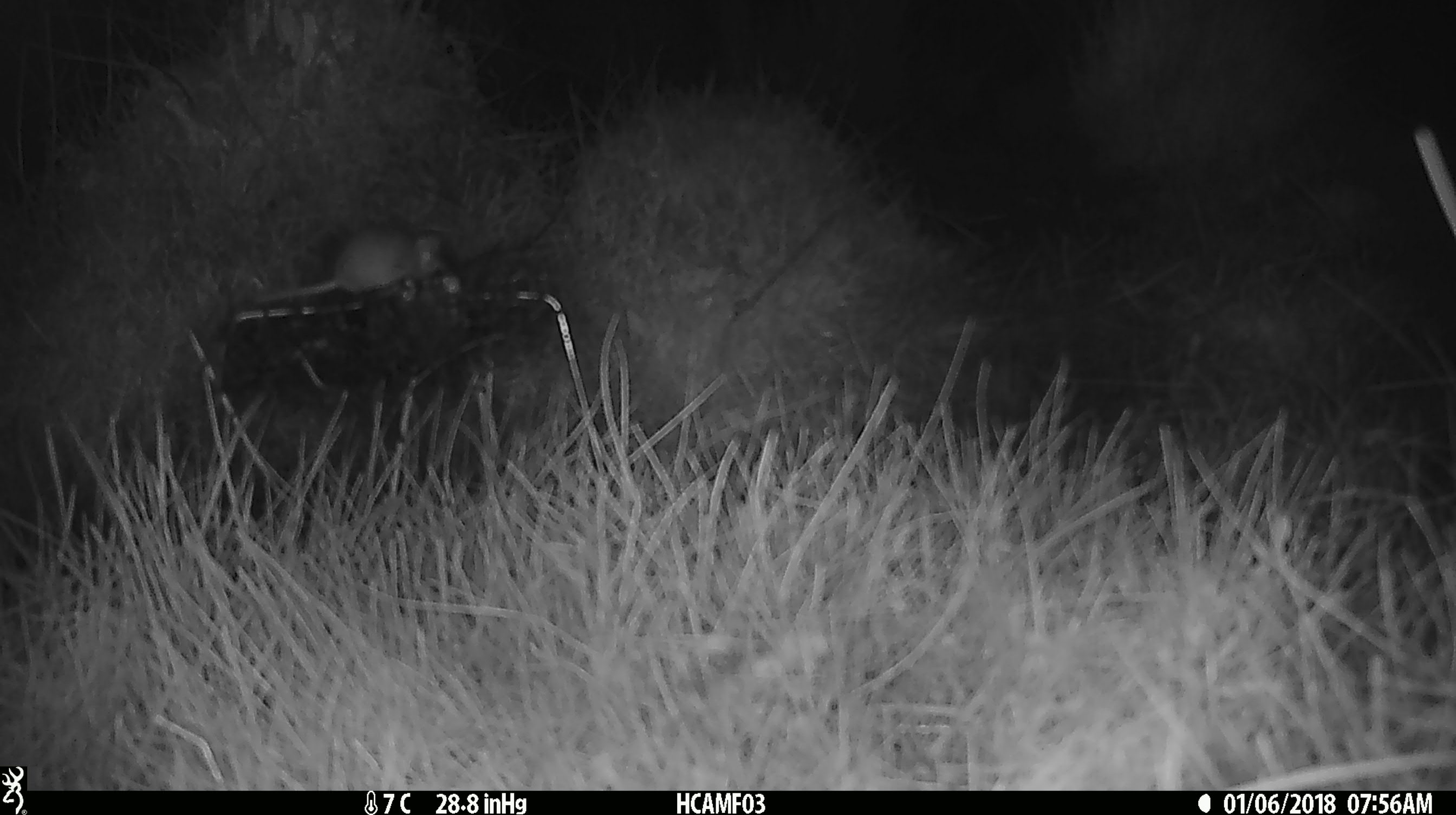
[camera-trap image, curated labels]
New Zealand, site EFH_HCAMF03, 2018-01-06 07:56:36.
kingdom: Animalia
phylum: Chordata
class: Mammalia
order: Rodentia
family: Muridae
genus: Mus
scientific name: Mus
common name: mouse